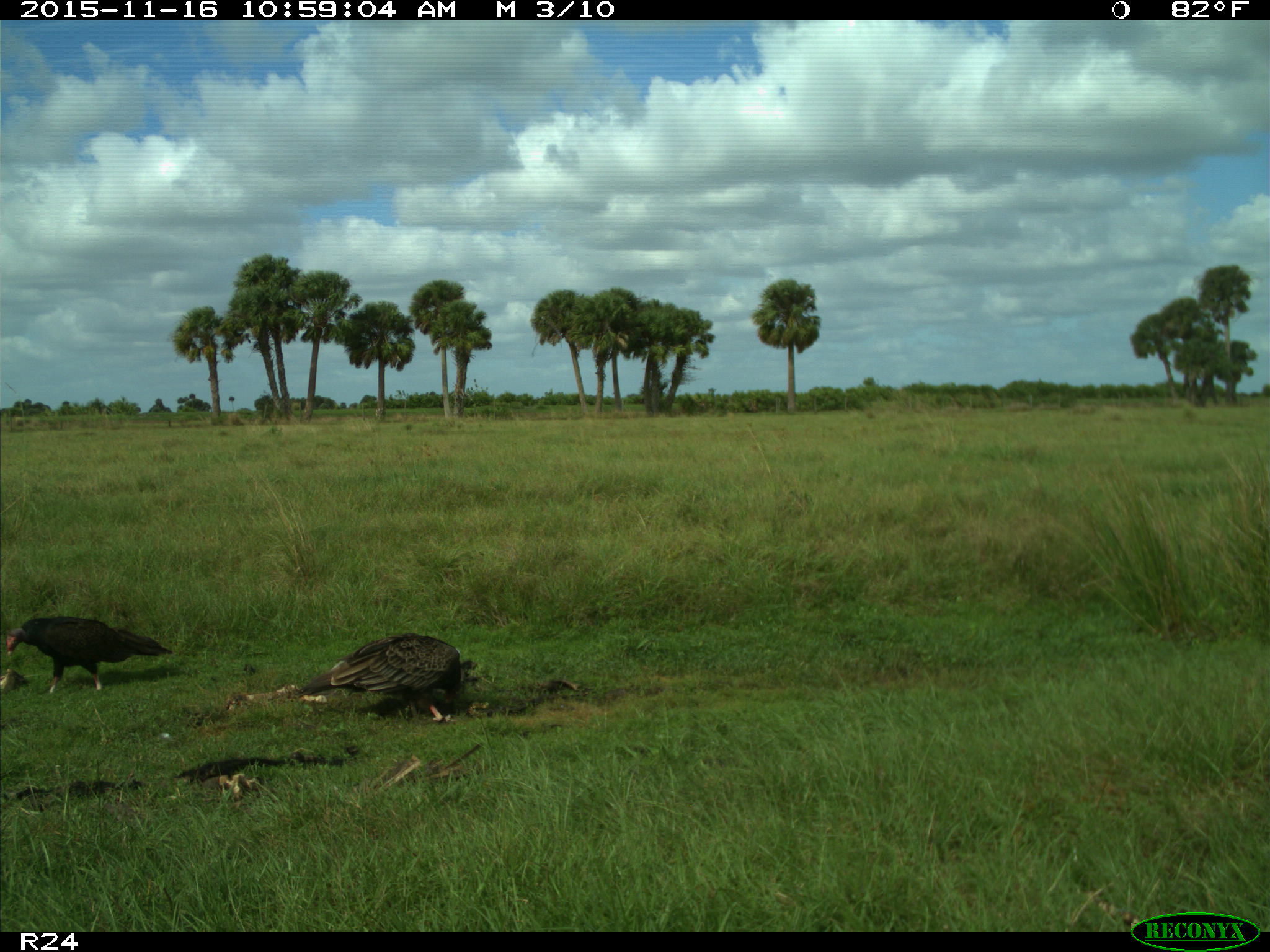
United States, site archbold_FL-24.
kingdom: Animalia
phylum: Chordata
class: Aves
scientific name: Aves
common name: birds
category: unidentified bird